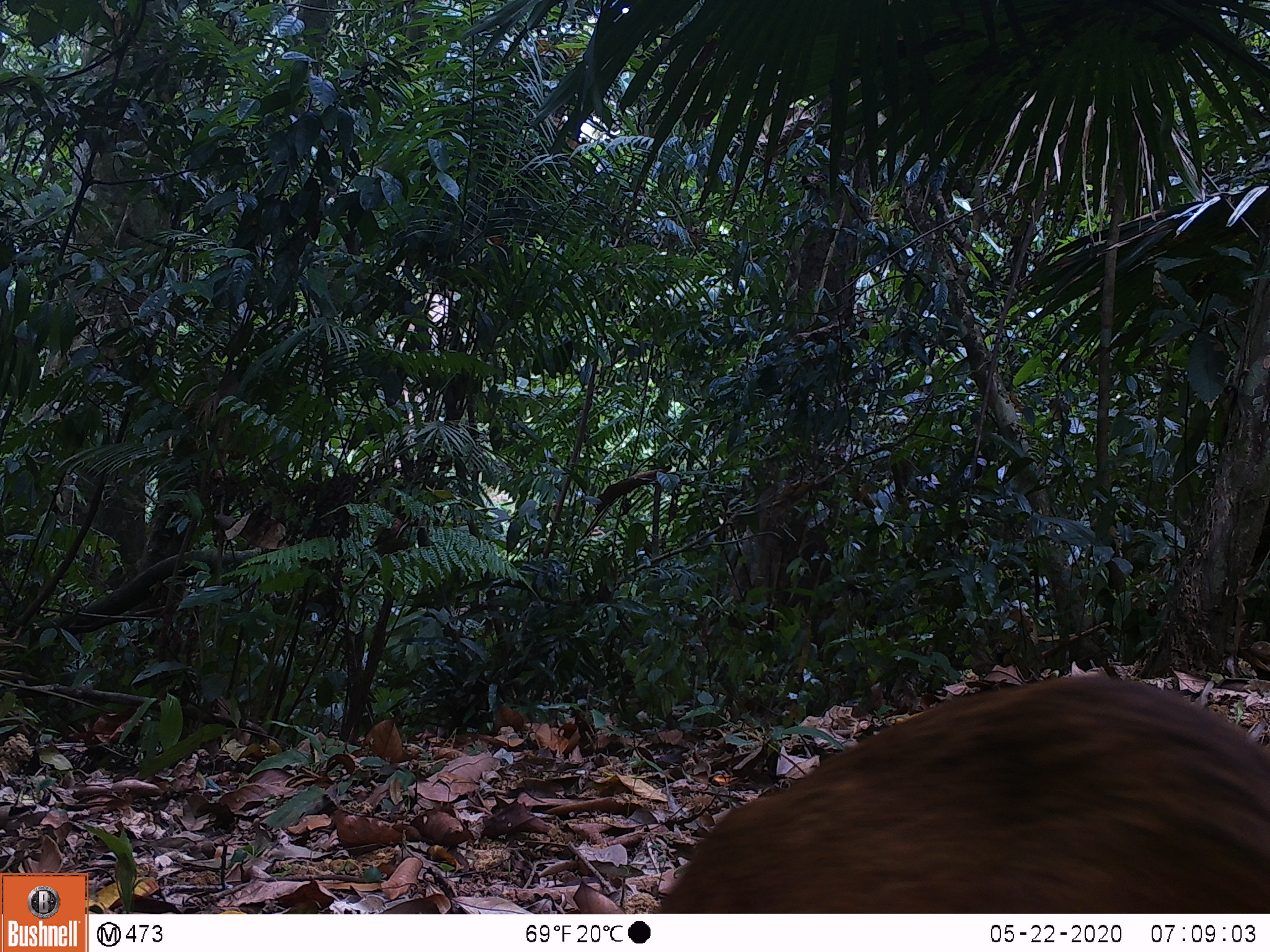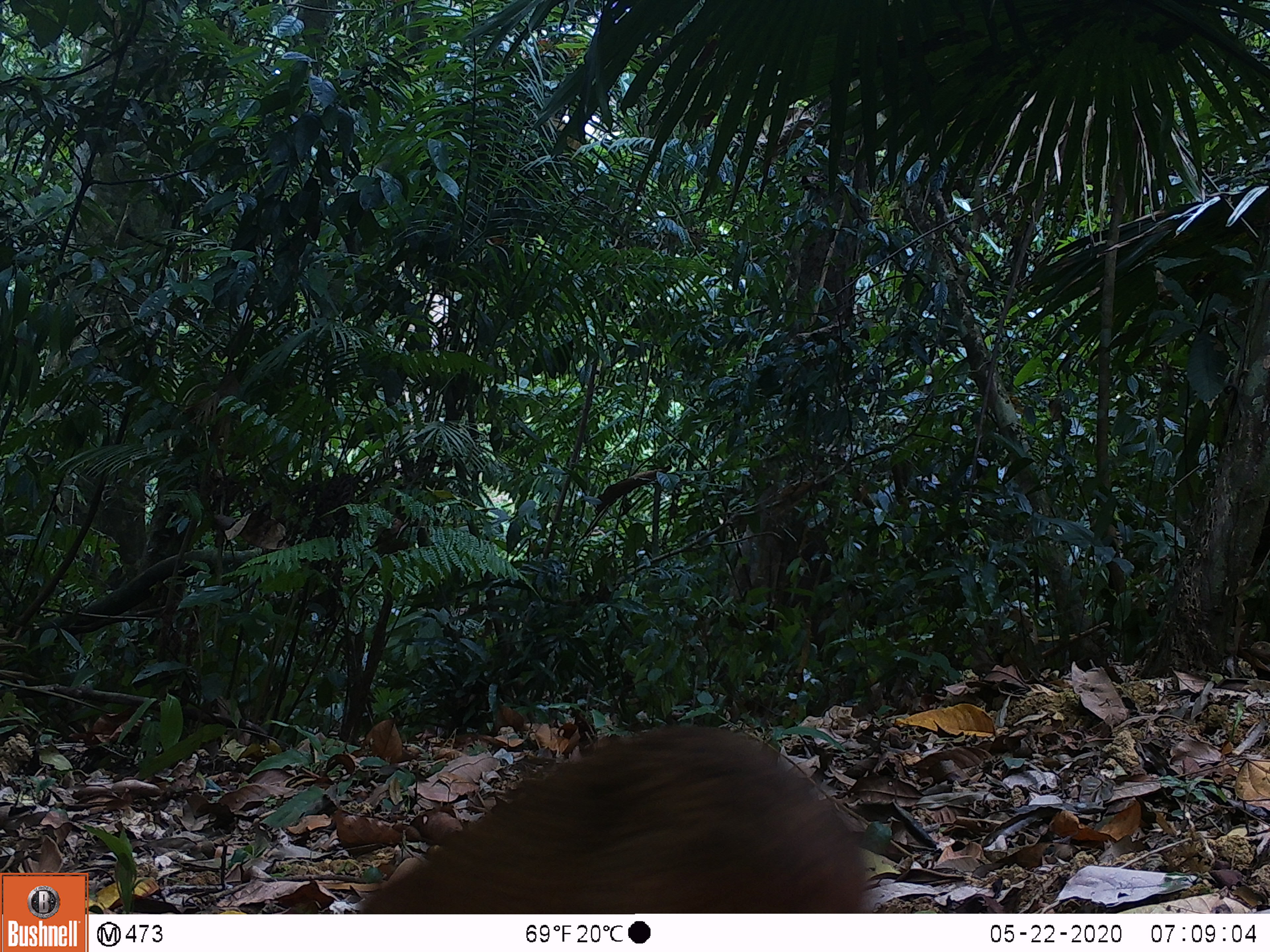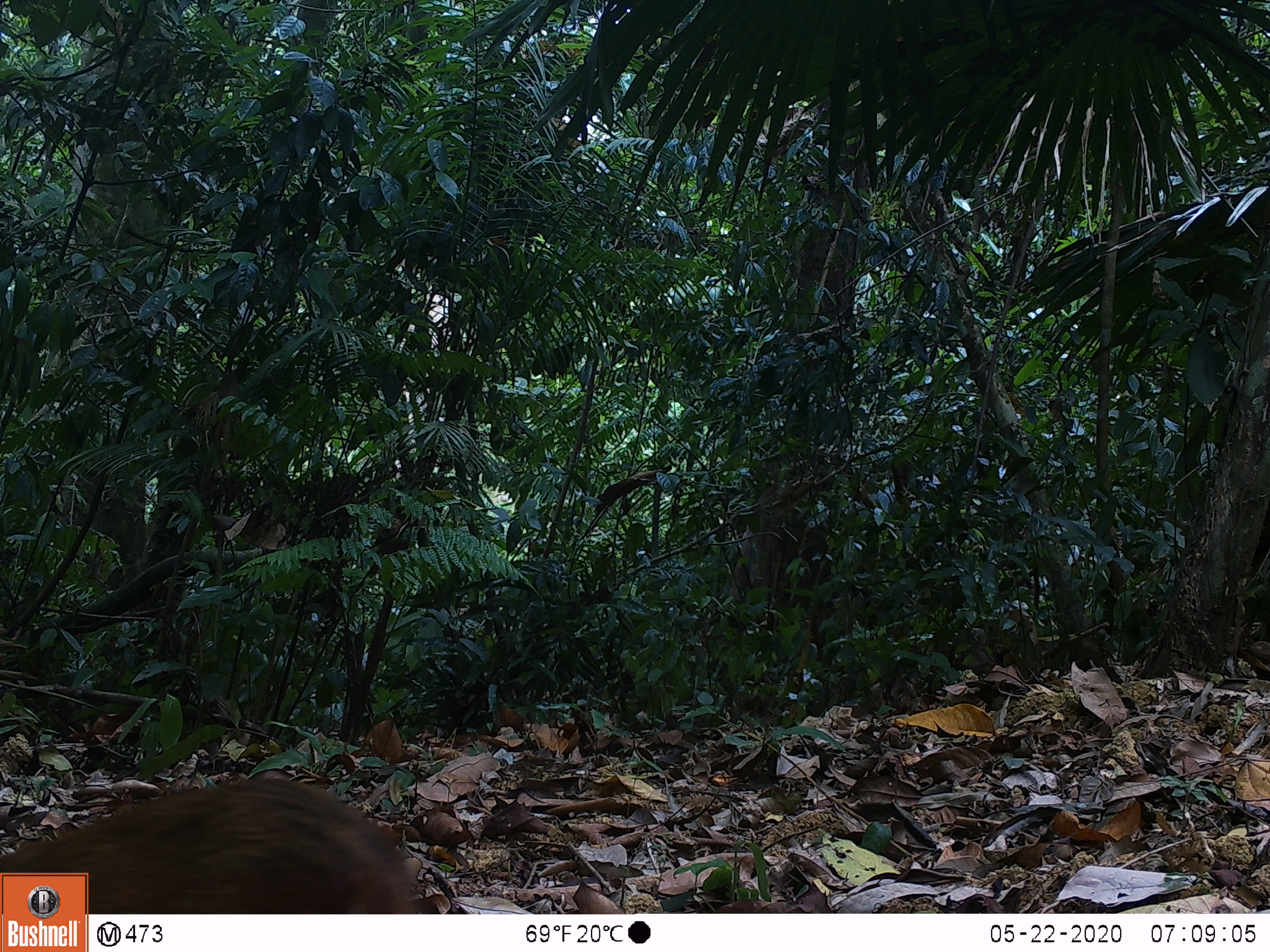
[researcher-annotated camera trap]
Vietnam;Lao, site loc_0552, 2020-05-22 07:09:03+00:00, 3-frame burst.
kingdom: Animalia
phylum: Chordata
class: Mammalia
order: Artiodactyla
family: Tragulidae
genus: Moschiola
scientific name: Moschiola meminna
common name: chevrotain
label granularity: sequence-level